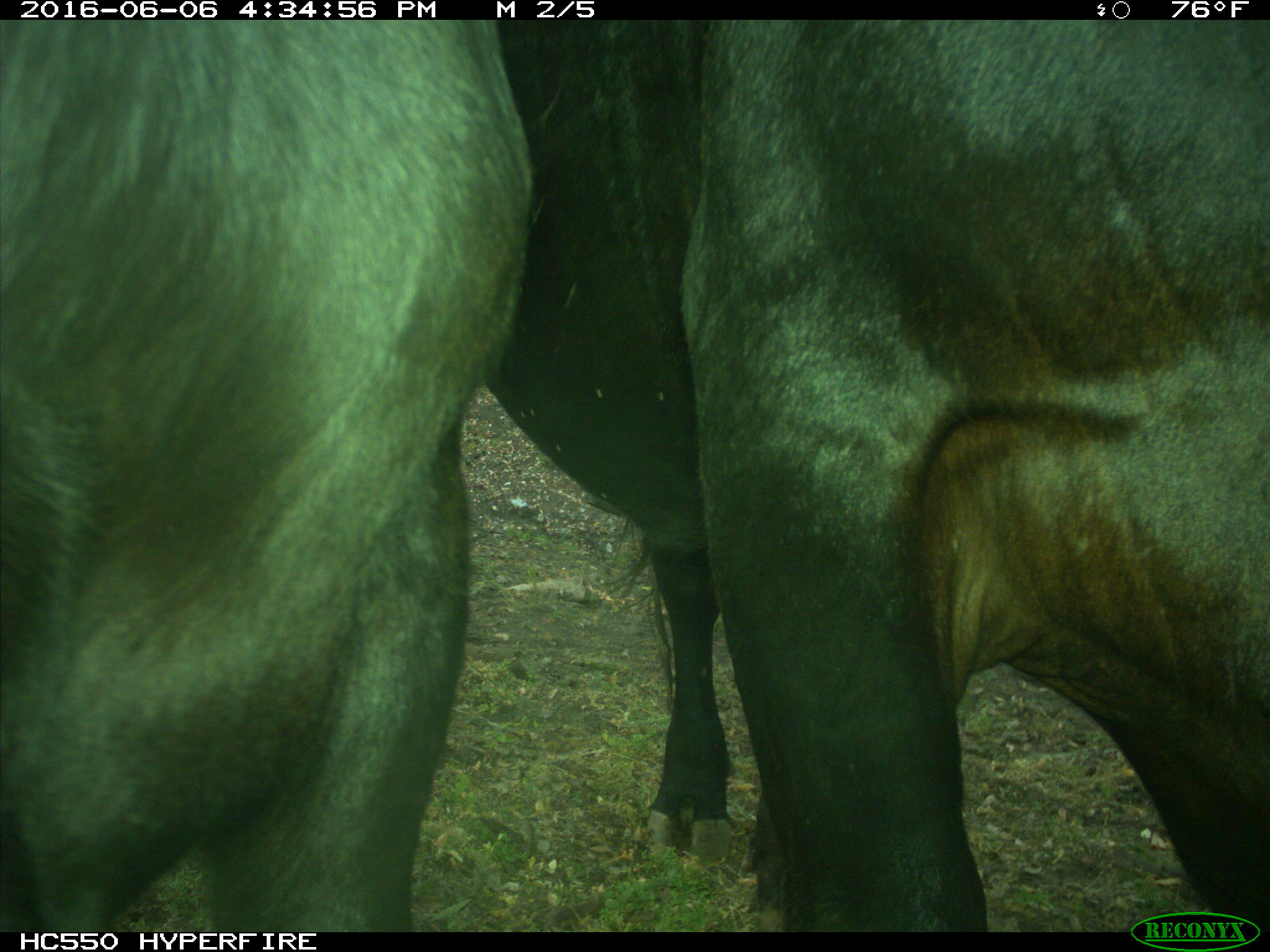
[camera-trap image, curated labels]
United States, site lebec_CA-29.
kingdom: Animalia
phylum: Chordata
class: Mammalia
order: Artiodactyla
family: Bovidae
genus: Bos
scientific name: Bos taurus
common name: domestic cow